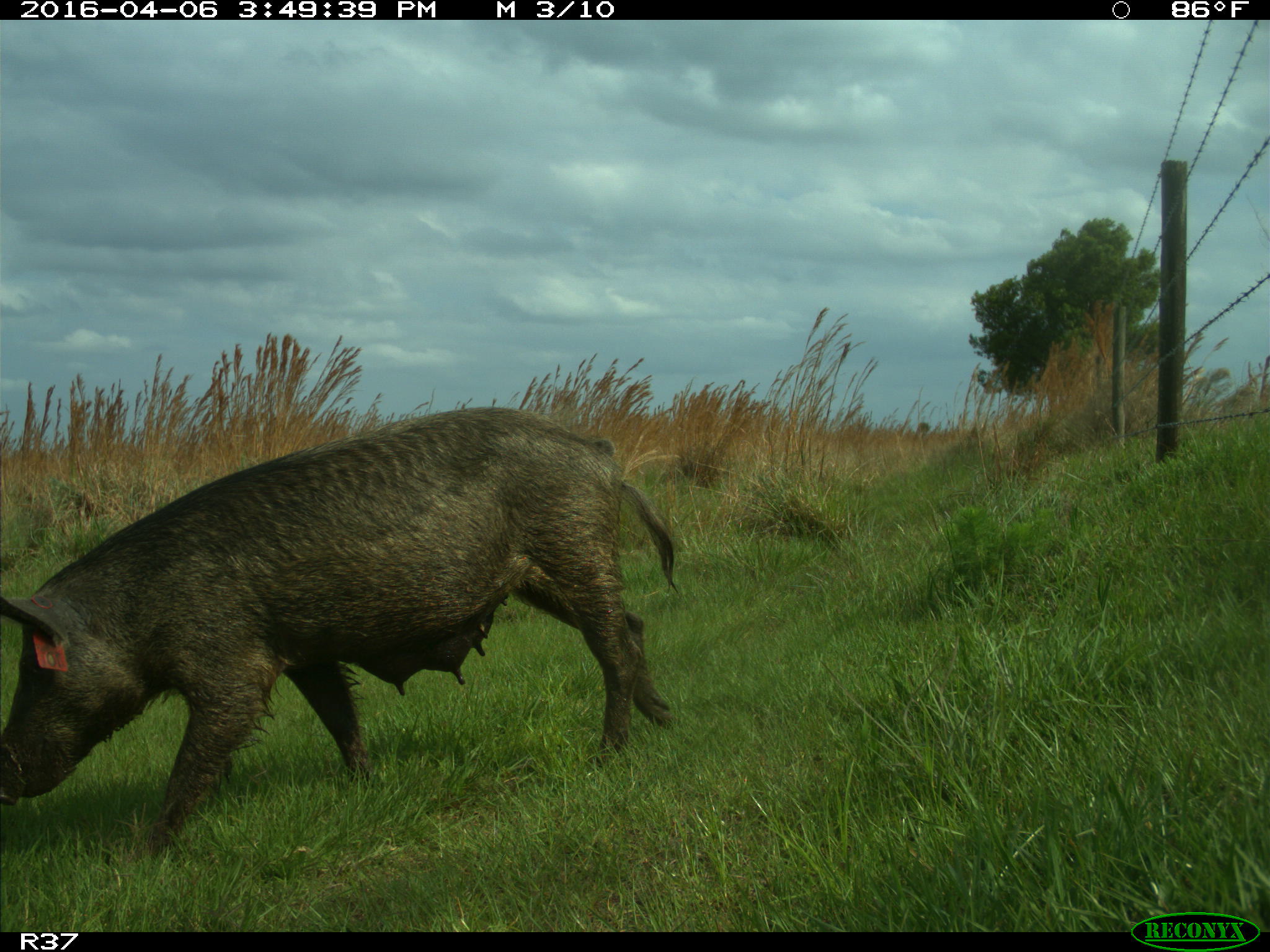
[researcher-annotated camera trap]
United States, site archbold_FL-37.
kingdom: Animalia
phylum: Chordata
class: Mammalia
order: Artiodactyla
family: Suidae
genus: Sus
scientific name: Sus scrofa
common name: wild boar